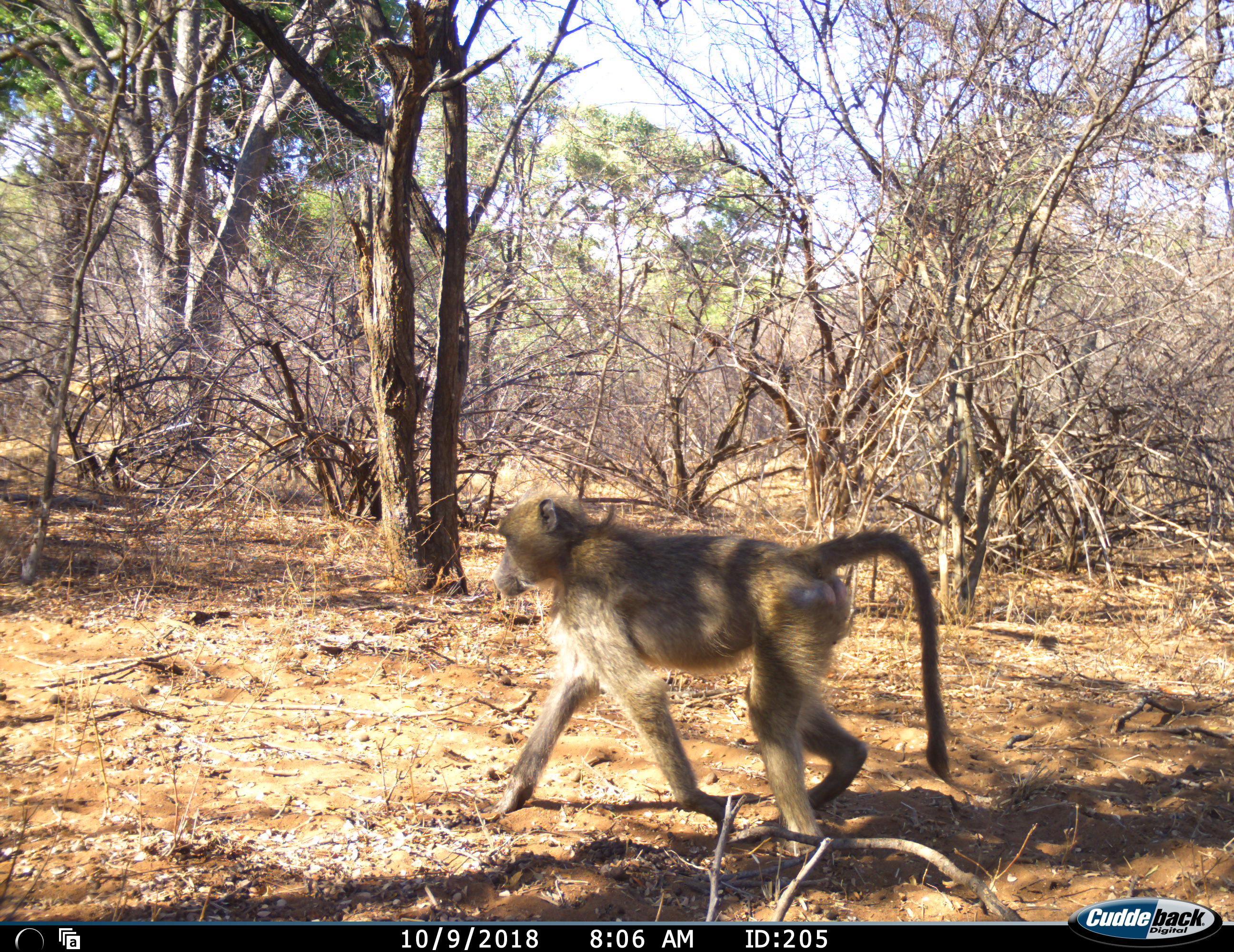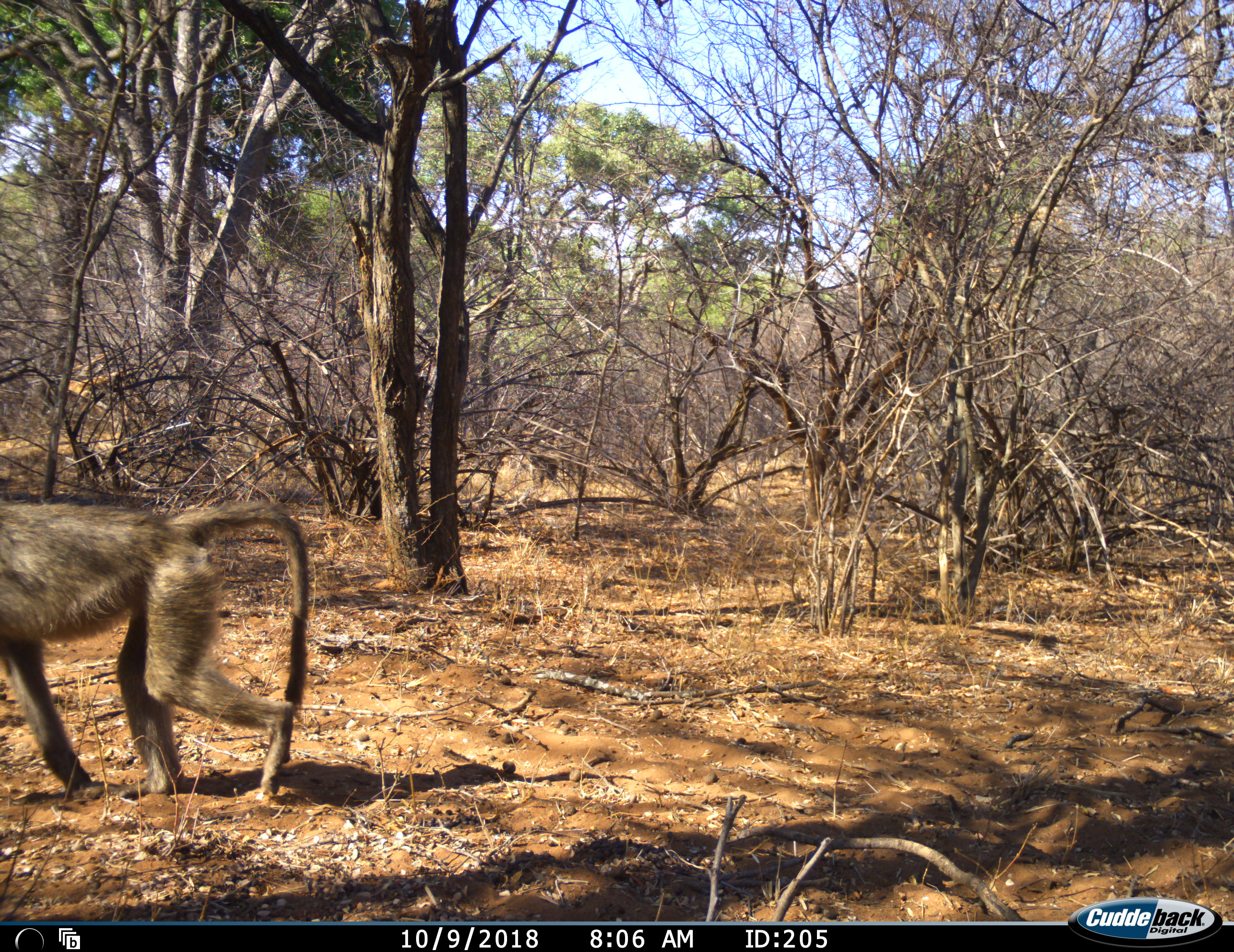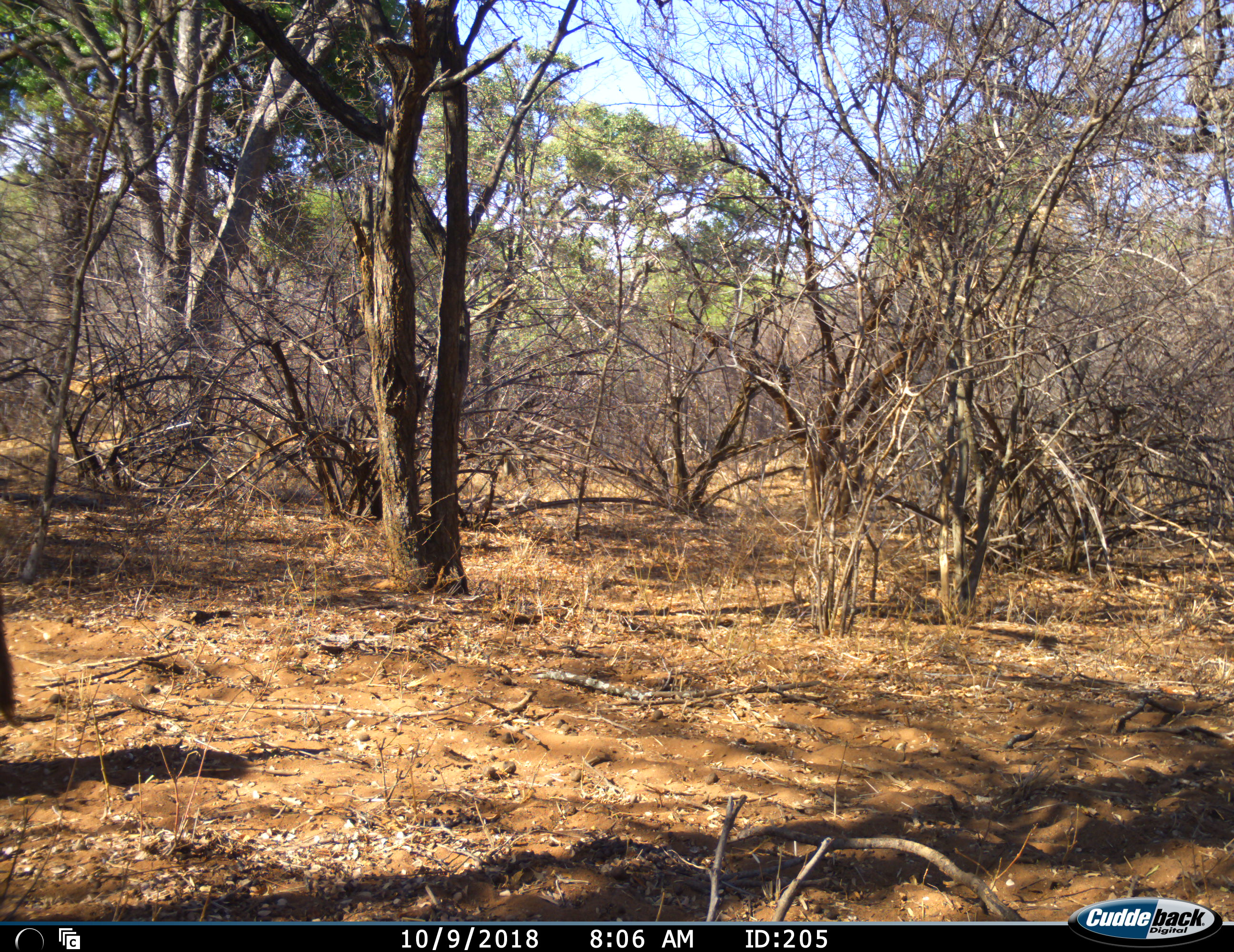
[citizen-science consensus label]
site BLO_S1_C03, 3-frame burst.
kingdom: Animalia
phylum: Chordata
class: Mammalia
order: Primates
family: Cercopithecidae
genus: Papio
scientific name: Papio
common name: baboon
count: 2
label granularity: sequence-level